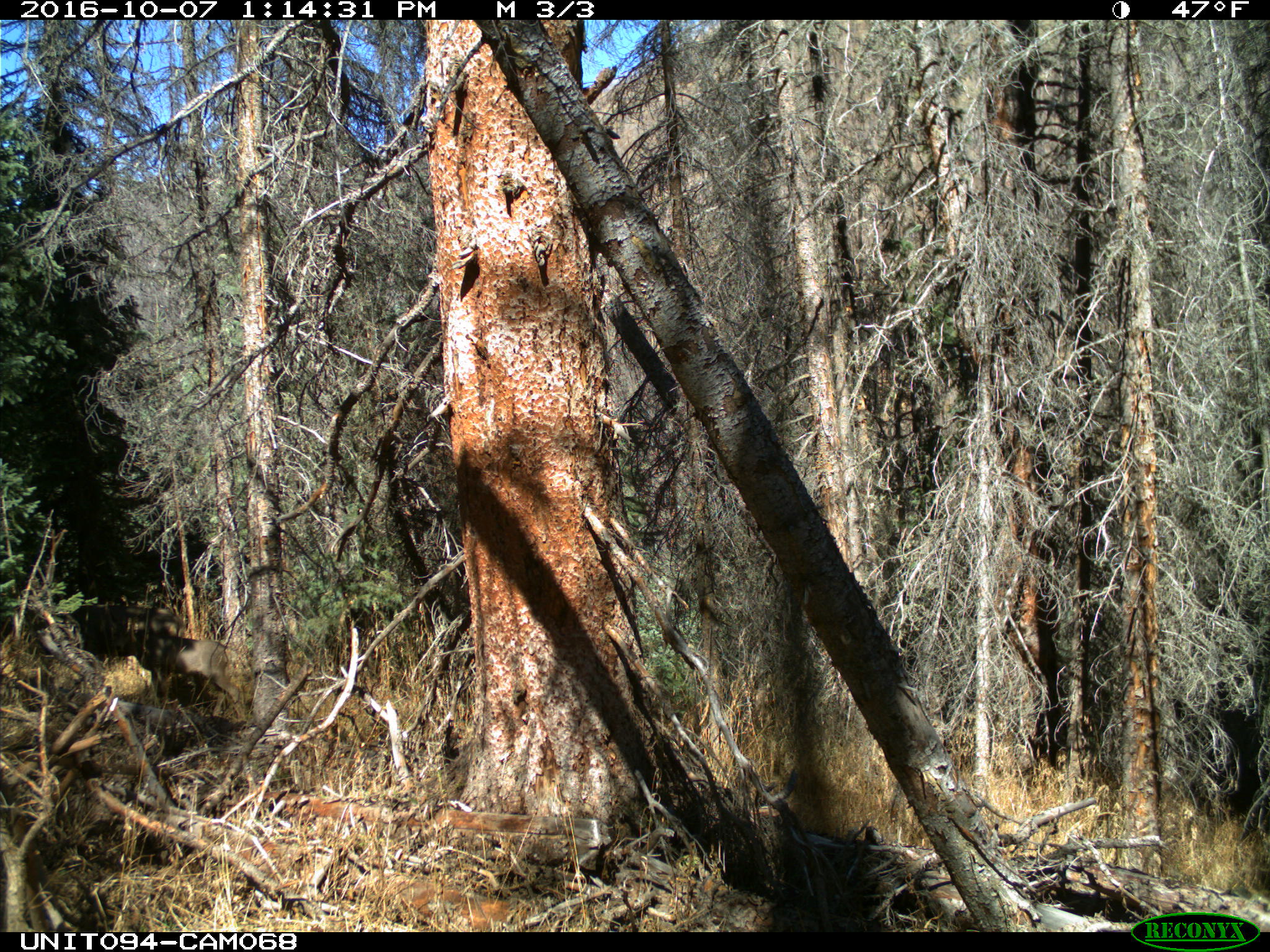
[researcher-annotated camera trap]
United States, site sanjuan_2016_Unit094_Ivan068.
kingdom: Animalia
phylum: Chordata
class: Mammalia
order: Artiodactyla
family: Cervidae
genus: Odocoileus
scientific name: Odocoileus hemionus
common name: mule deer